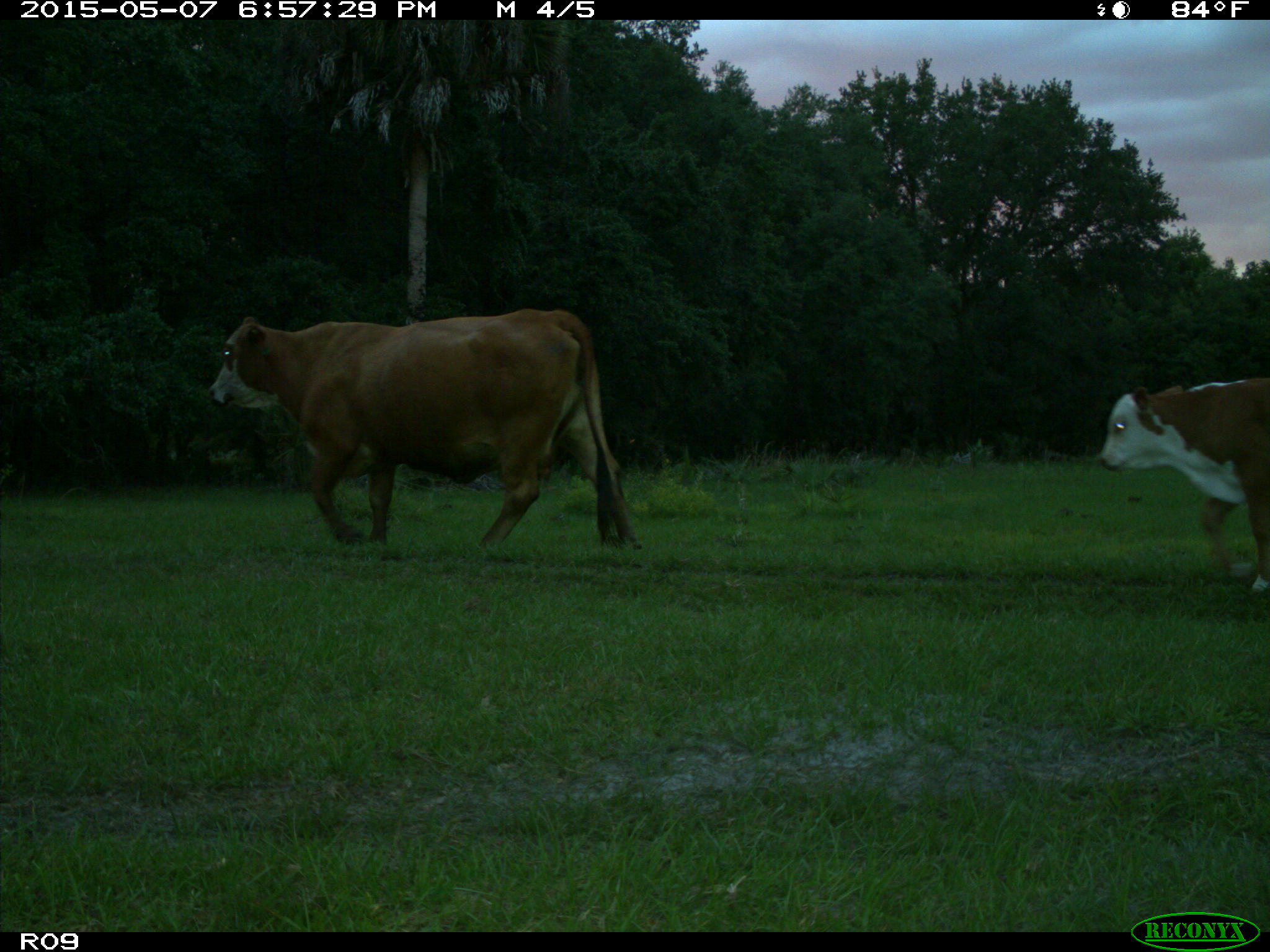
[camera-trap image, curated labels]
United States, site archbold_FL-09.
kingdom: Animalia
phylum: Chordata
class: Mammalia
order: Artiodactyla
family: Bovidae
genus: Bos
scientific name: Bos taurus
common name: domestic cow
Bos taurus (domestic cow).